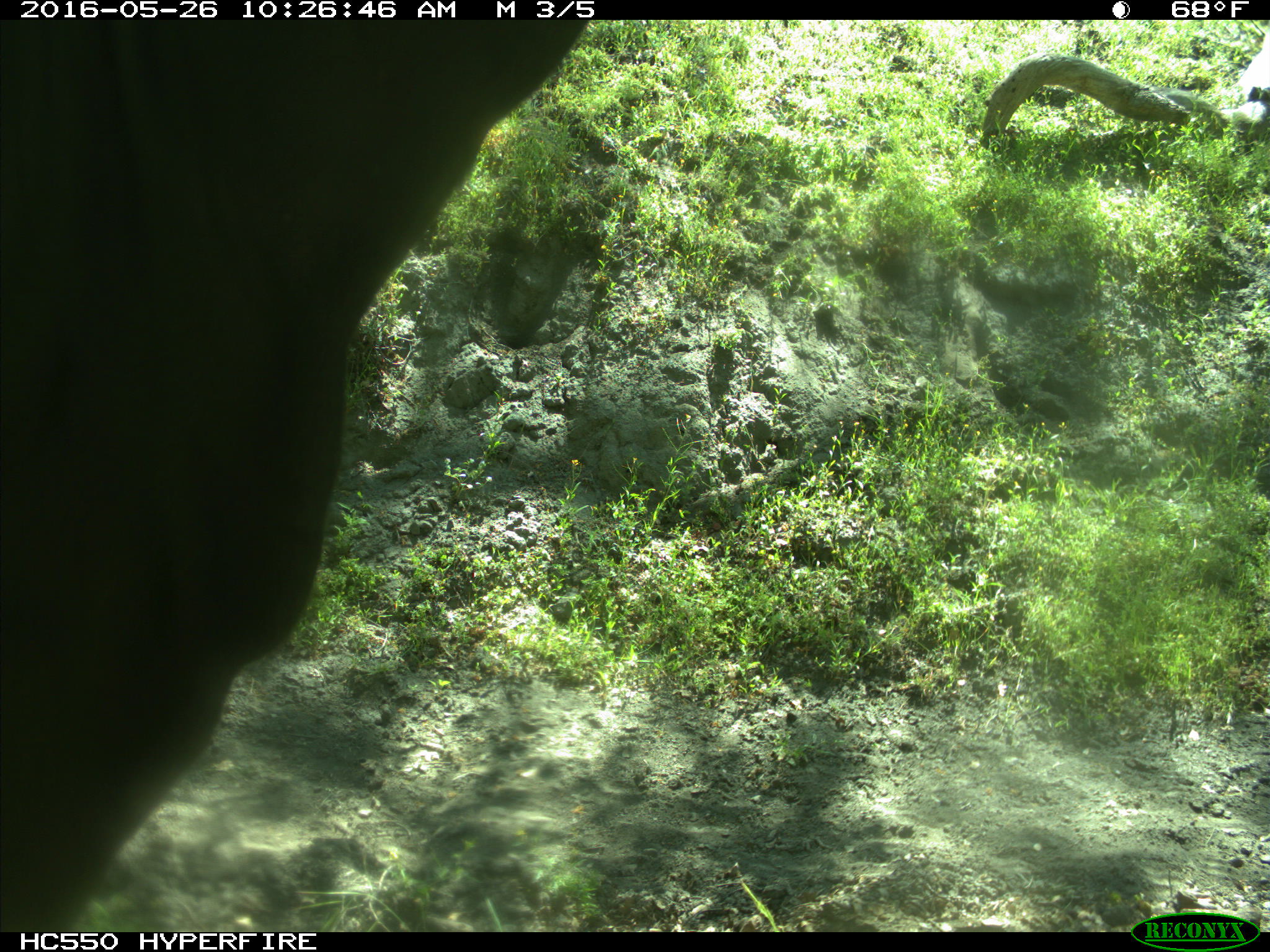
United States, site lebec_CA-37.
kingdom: Animalia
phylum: Chordata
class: Mammalia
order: Artiodactyla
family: Bovidae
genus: Bos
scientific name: Bos taurus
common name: domestic cow